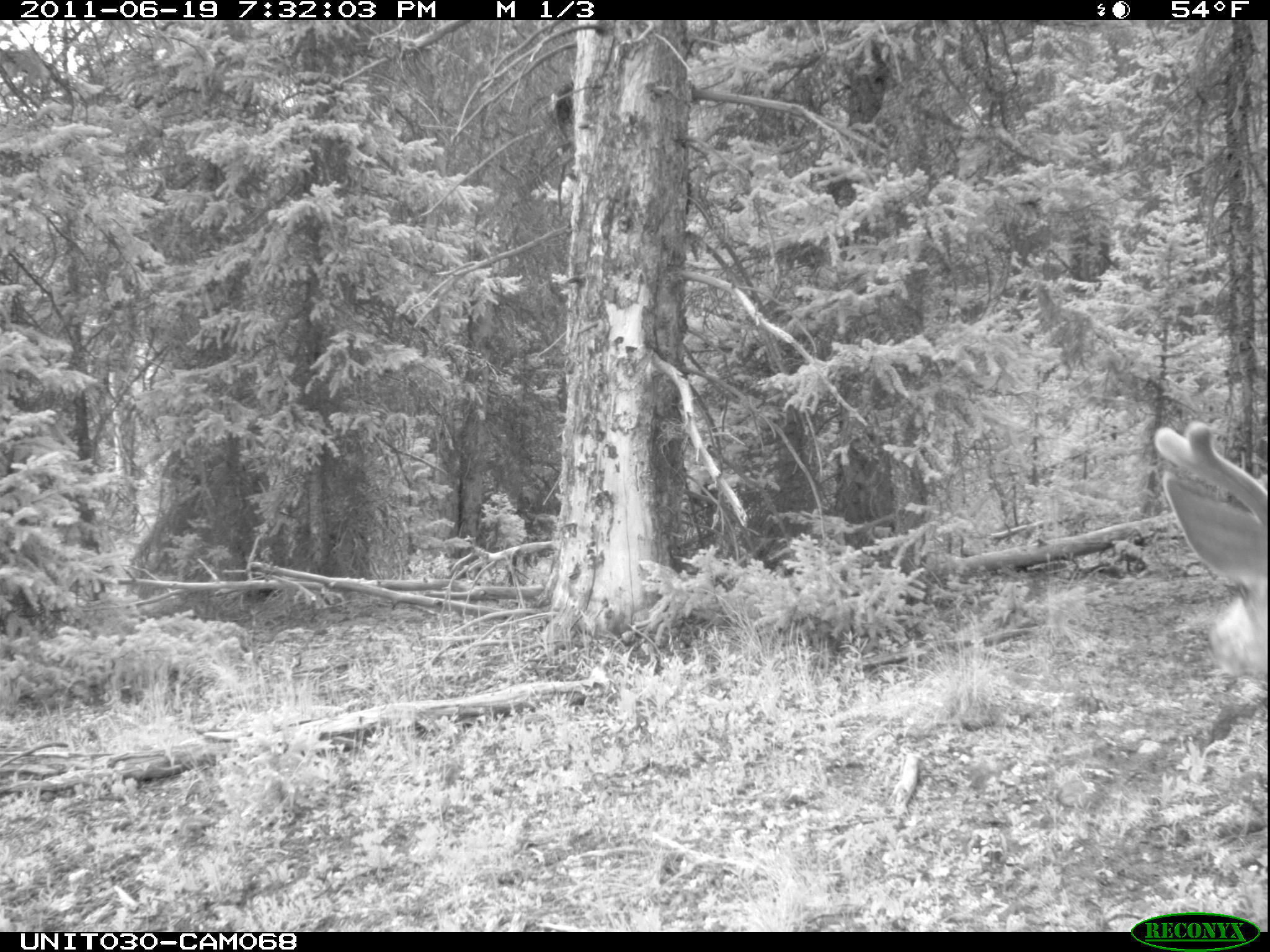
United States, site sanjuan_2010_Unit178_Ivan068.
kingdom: Animalia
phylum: Chordata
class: Mammalia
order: Artiodactyla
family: Cervidae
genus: Odocoileus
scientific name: Odocoileus hemionus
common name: mule deer